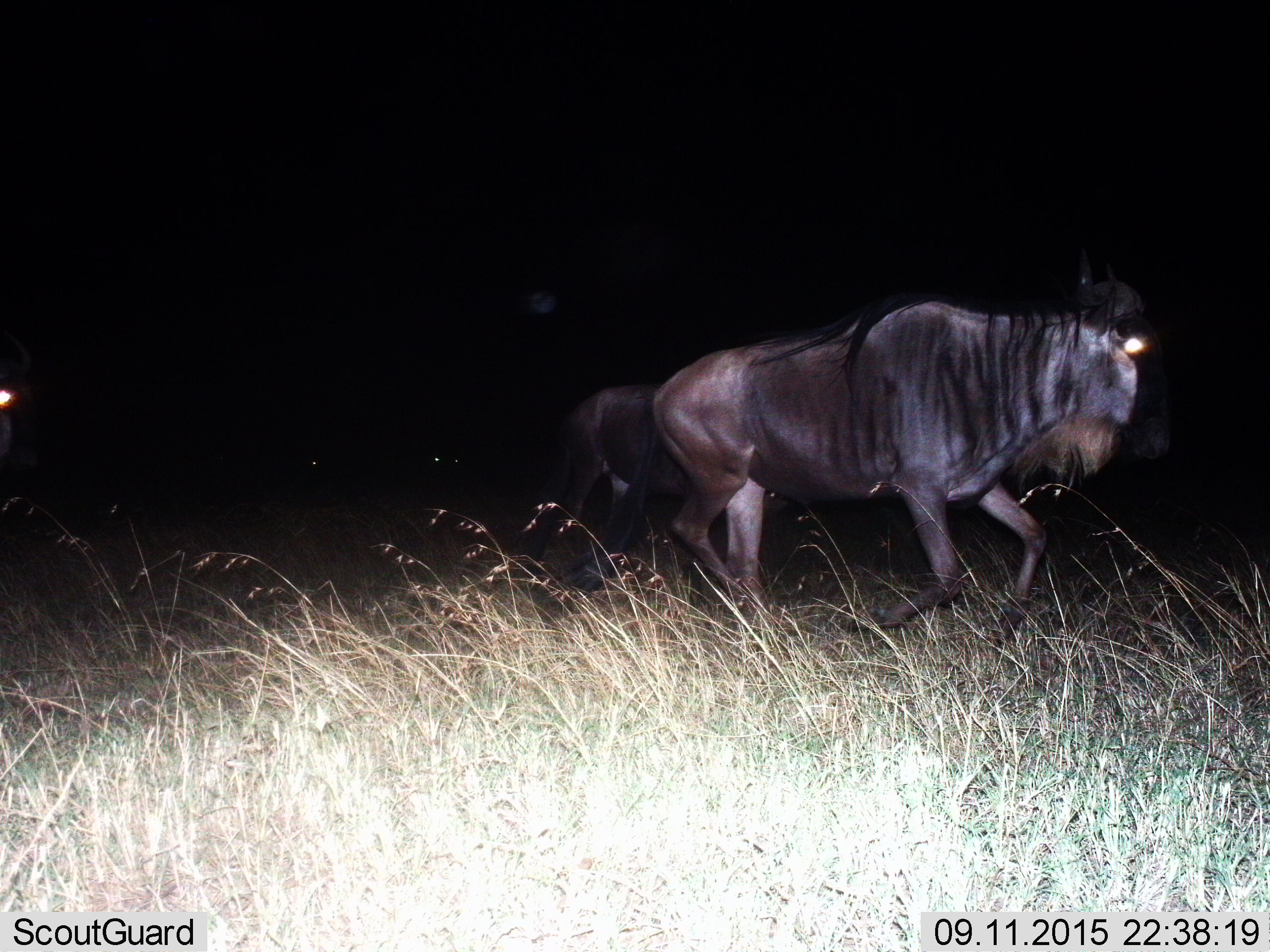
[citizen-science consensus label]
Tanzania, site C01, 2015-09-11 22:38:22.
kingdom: Animalia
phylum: Chordata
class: Mammalia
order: Artiodactyla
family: Bovidae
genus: Connochaetes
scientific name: Connochaetes taurinus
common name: blue wildebeest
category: wildebeest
Wildebeest (blue wildebeest) (Connochaetes taurinus), count 2. Behavior (volunteer vote fractions): standing 11%, resting 0%, moving 95%, interacting 0%. Young present (vote fraction): 0%. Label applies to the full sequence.